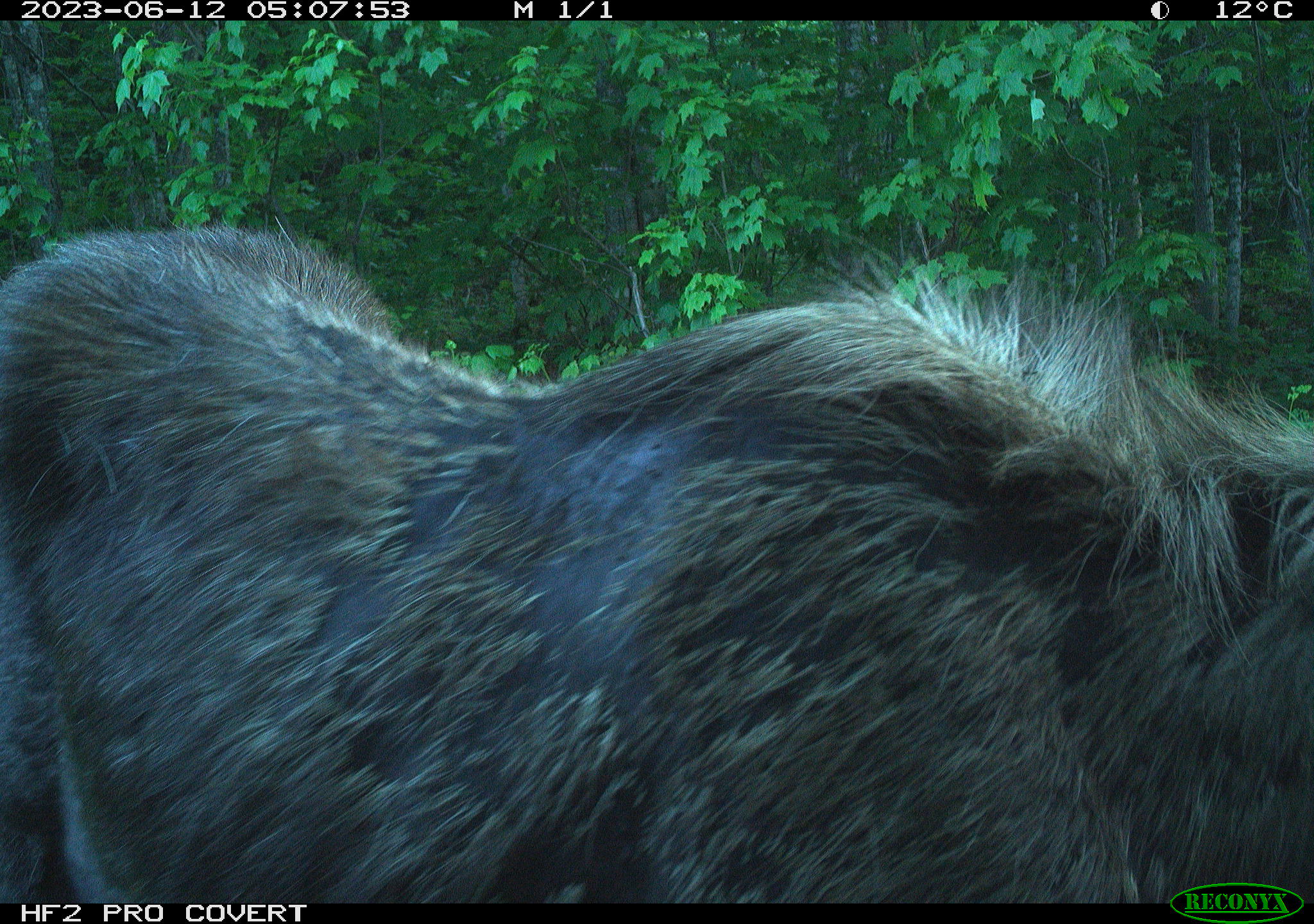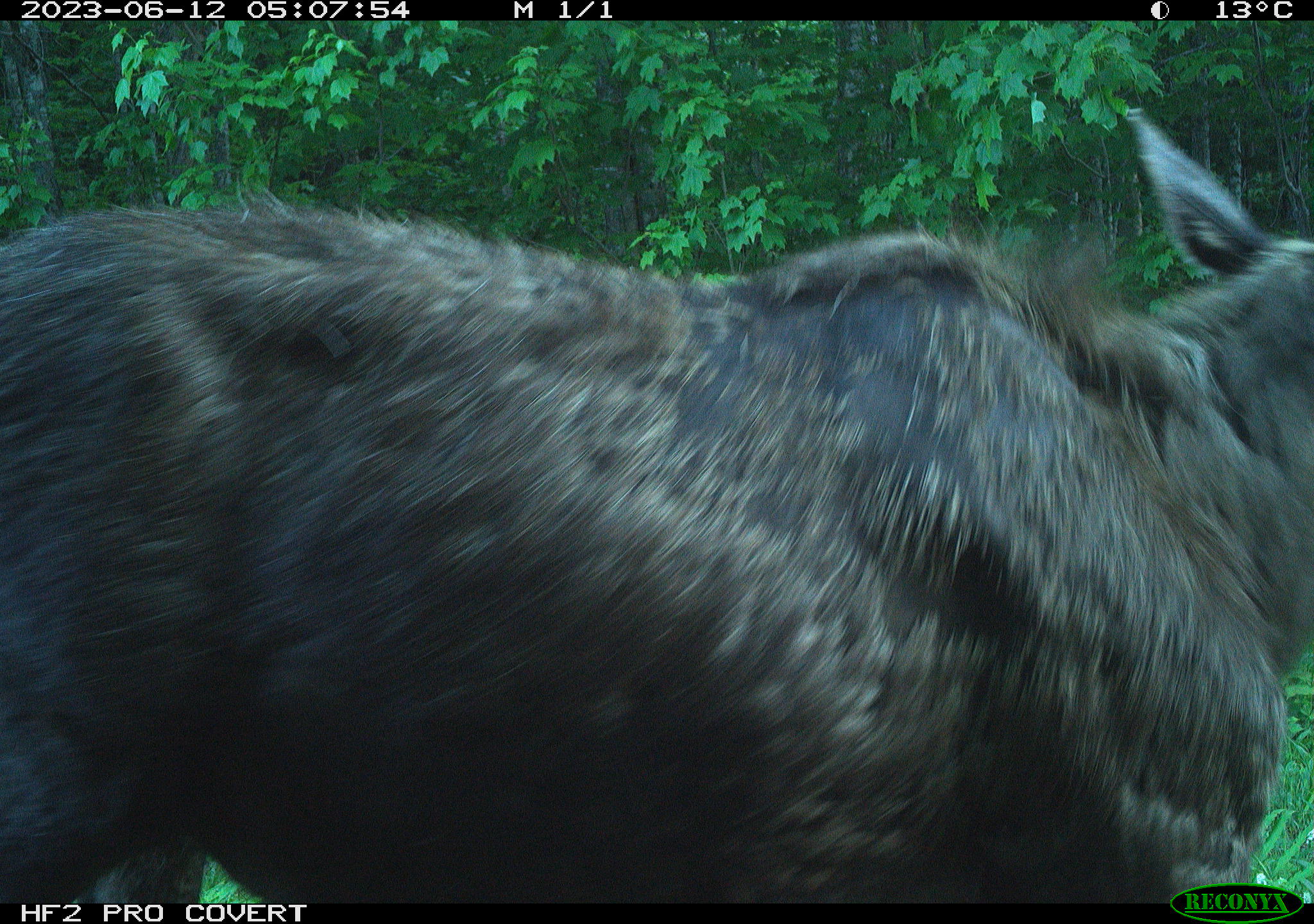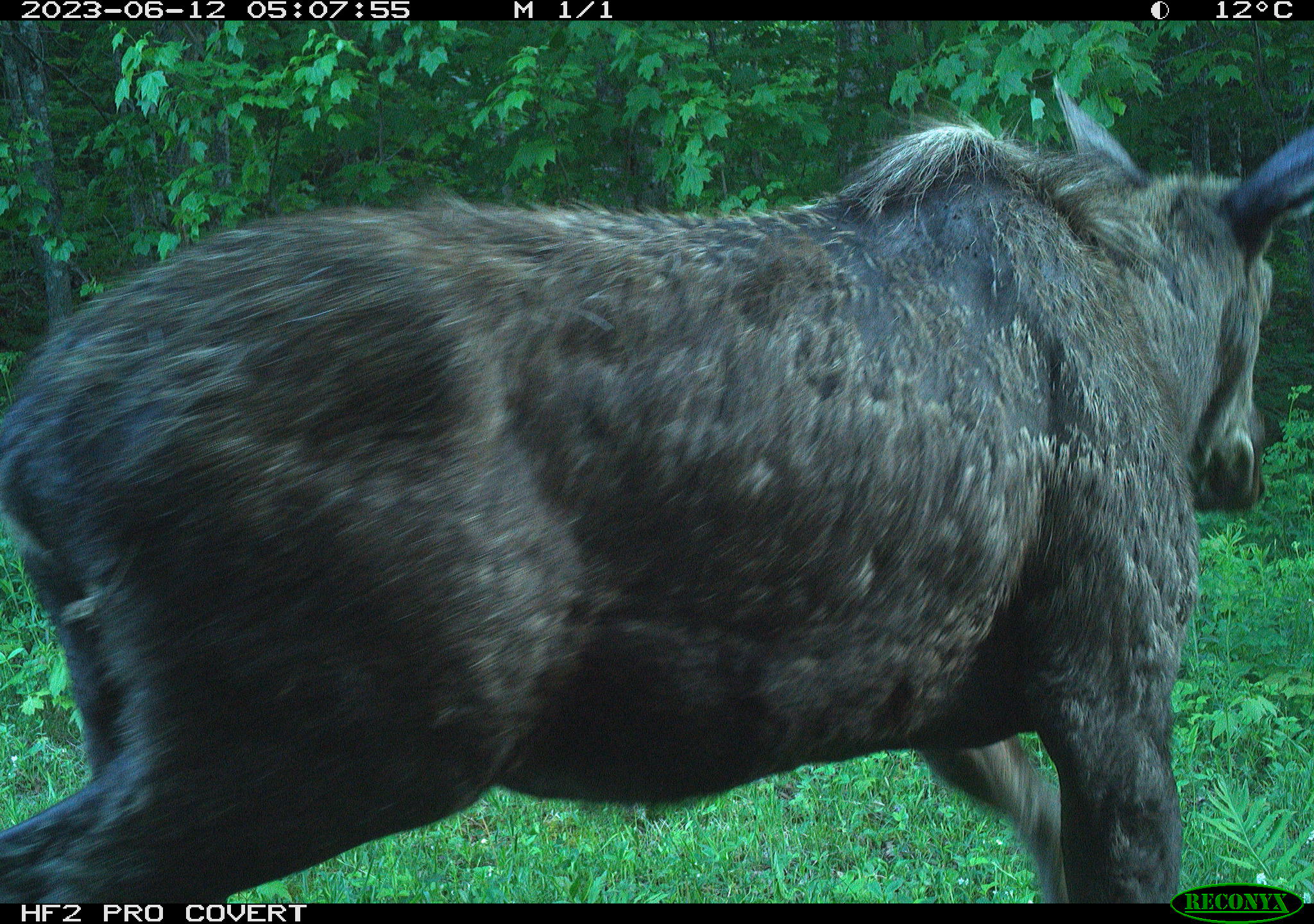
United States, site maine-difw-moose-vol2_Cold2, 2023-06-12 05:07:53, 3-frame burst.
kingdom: Animalia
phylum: Chordata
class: Mammalia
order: Artiodactyla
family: Cervidae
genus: Alces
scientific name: Alces alces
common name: moose